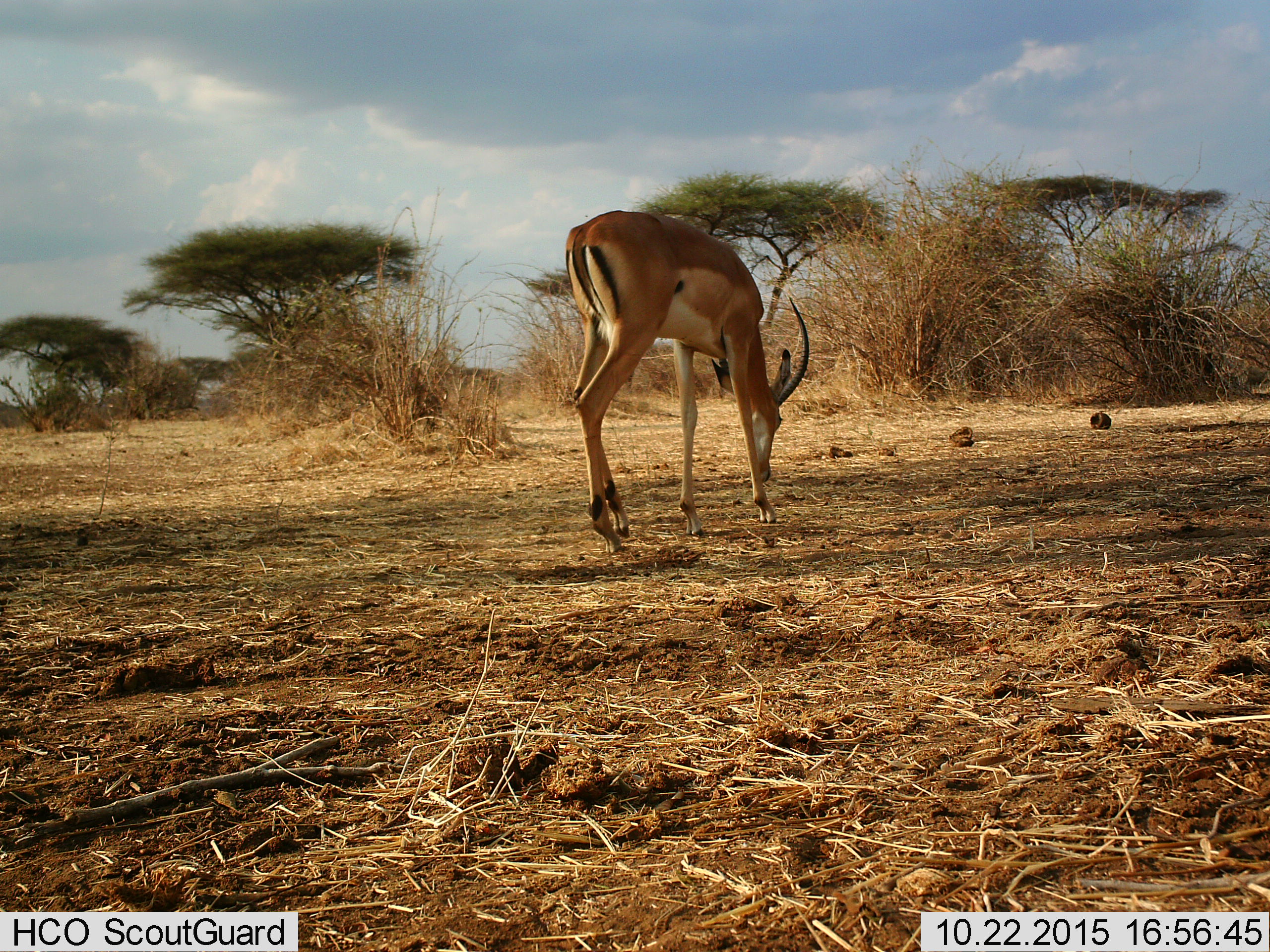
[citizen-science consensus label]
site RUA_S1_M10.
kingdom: Animalia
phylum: Chordata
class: Mammalia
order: Artiodactyla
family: Bovidae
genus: Aepyceros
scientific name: Aepyceros melampus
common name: impala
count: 1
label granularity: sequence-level